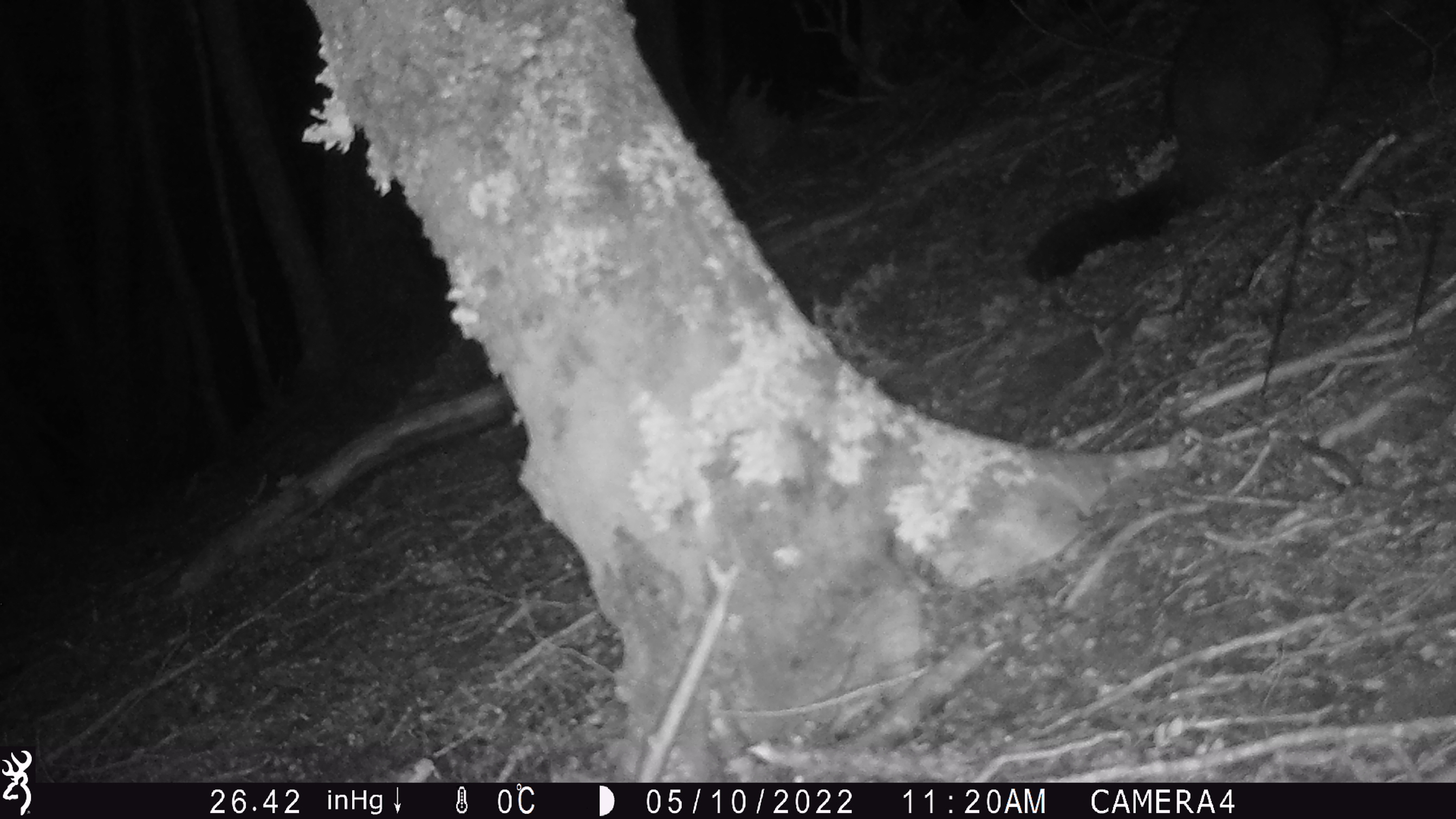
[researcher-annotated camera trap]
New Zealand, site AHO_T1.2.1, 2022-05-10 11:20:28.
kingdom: Animalia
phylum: Chordata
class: Mammalia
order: Diprotodontia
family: Phalangeridae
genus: Trichosurus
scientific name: Trichosurus vulpecula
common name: common brushtail possum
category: possum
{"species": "possum (common brushtail possum) (Trichosurus vulpecula)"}